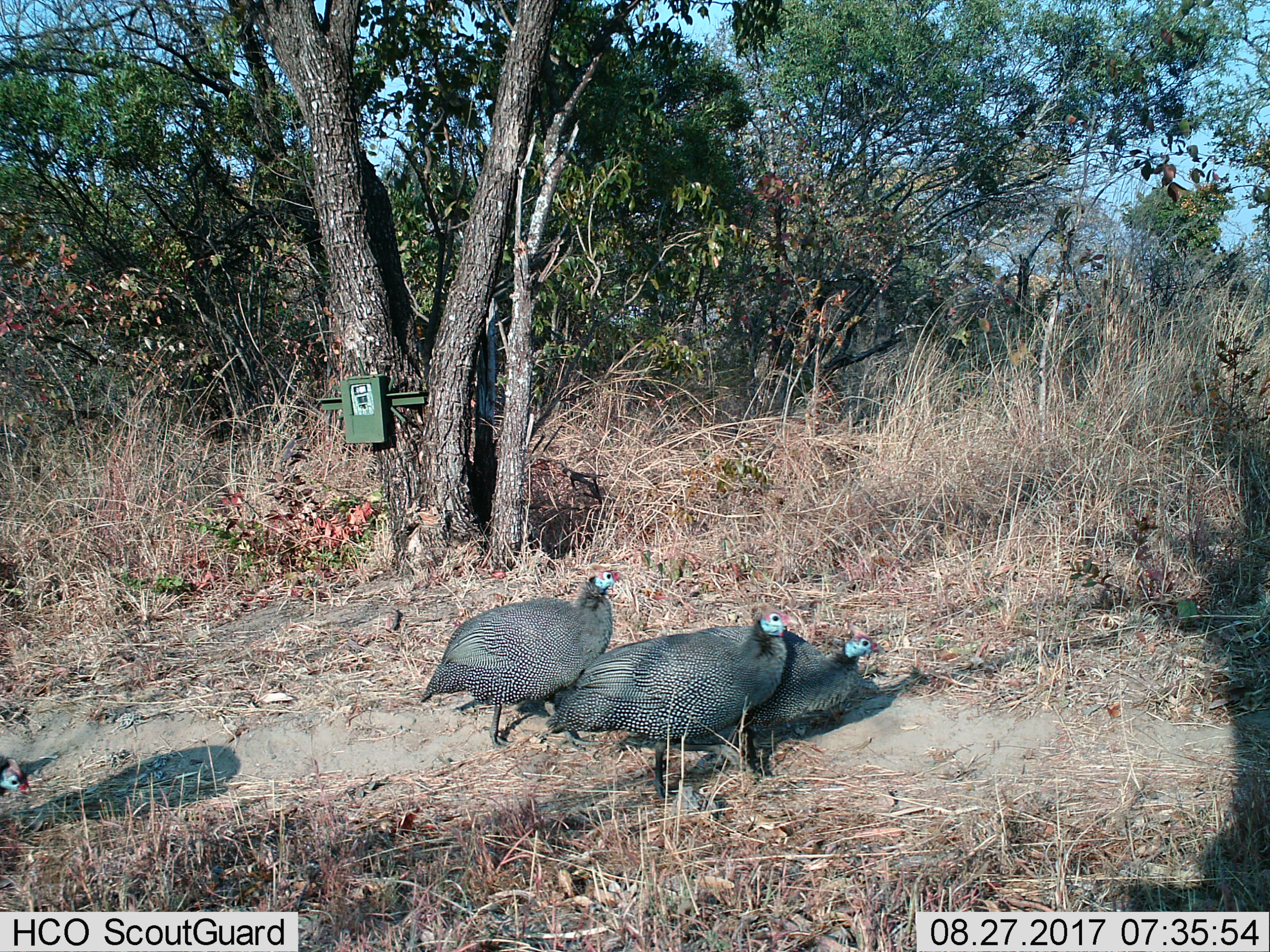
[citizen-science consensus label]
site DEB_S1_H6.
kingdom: Animalia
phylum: Chordata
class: Aves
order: Galliformes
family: Numididae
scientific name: Numididae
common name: guineafowl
Guineafowl (Numididae), count 4. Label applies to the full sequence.